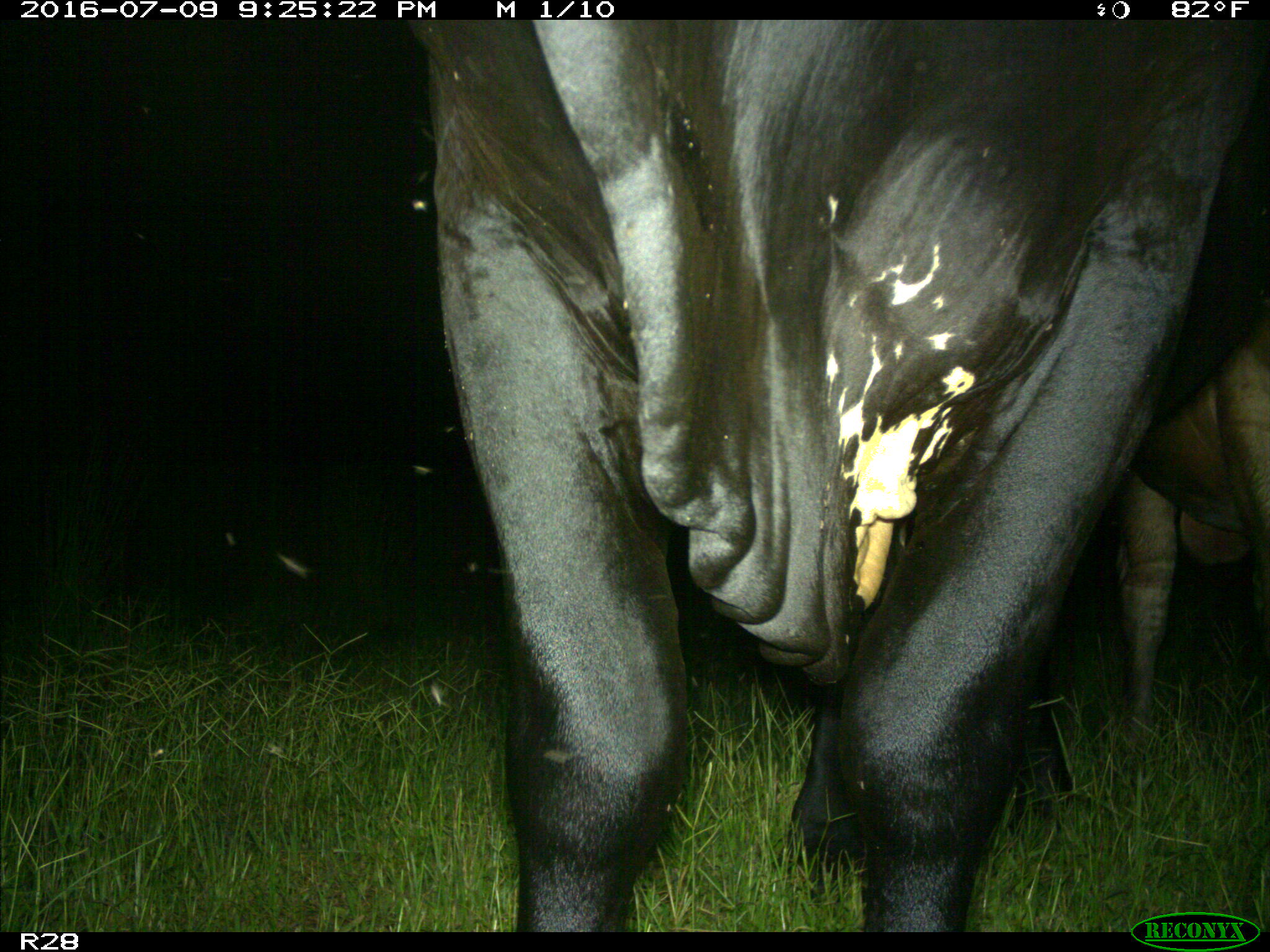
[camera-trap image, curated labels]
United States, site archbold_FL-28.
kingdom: Animalia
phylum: Chordata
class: Mammalia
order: Artiodactyla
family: Bovidae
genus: Bos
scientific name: Bos taurus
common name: domestic cow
Bos taurus (domestic cow).